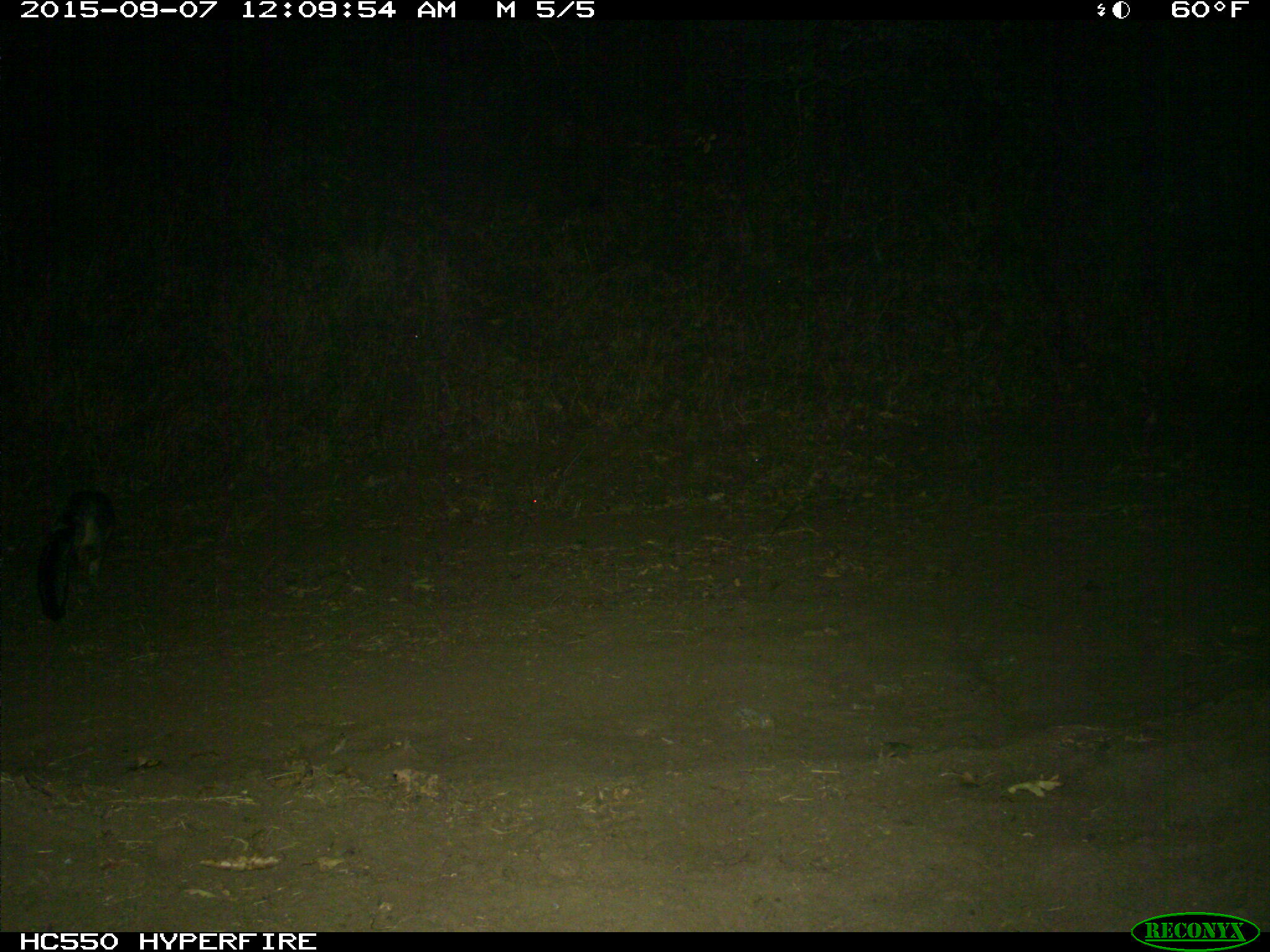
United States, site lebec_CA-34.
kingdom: Animalia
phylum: Chordata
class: Mammalia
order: Carnivora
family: Canidae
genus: Urocyon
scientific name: Urocyon cinereoargenteus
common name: gray fox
Urocyon cinereoargenteus (gray fox).